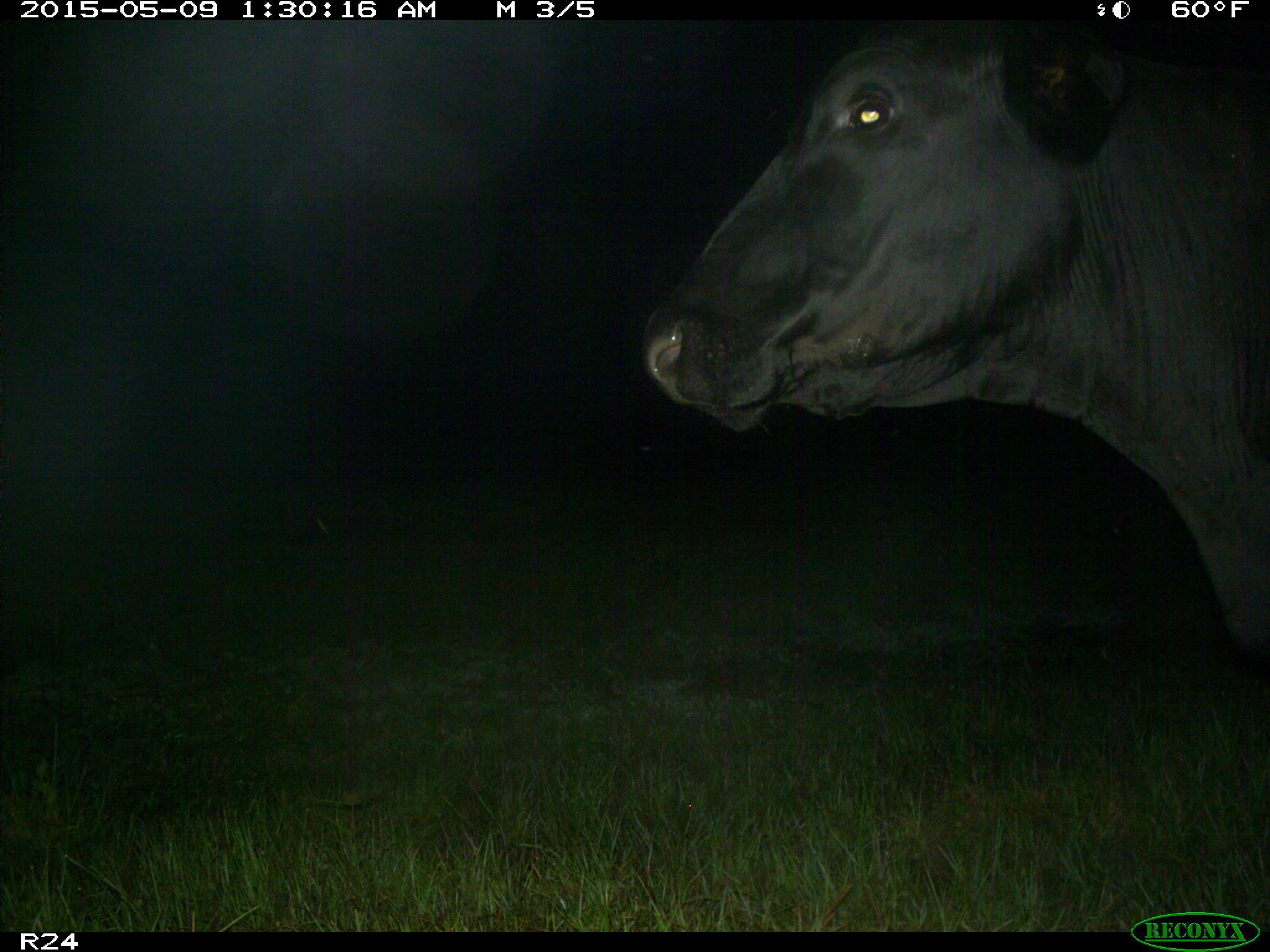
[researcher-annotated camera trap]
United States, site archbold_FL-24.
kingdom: Animalia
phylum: Chordata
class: Mammalia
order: Artiodactyla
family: Bovidae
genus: Bos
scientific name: Bos taurus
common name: domestic cow